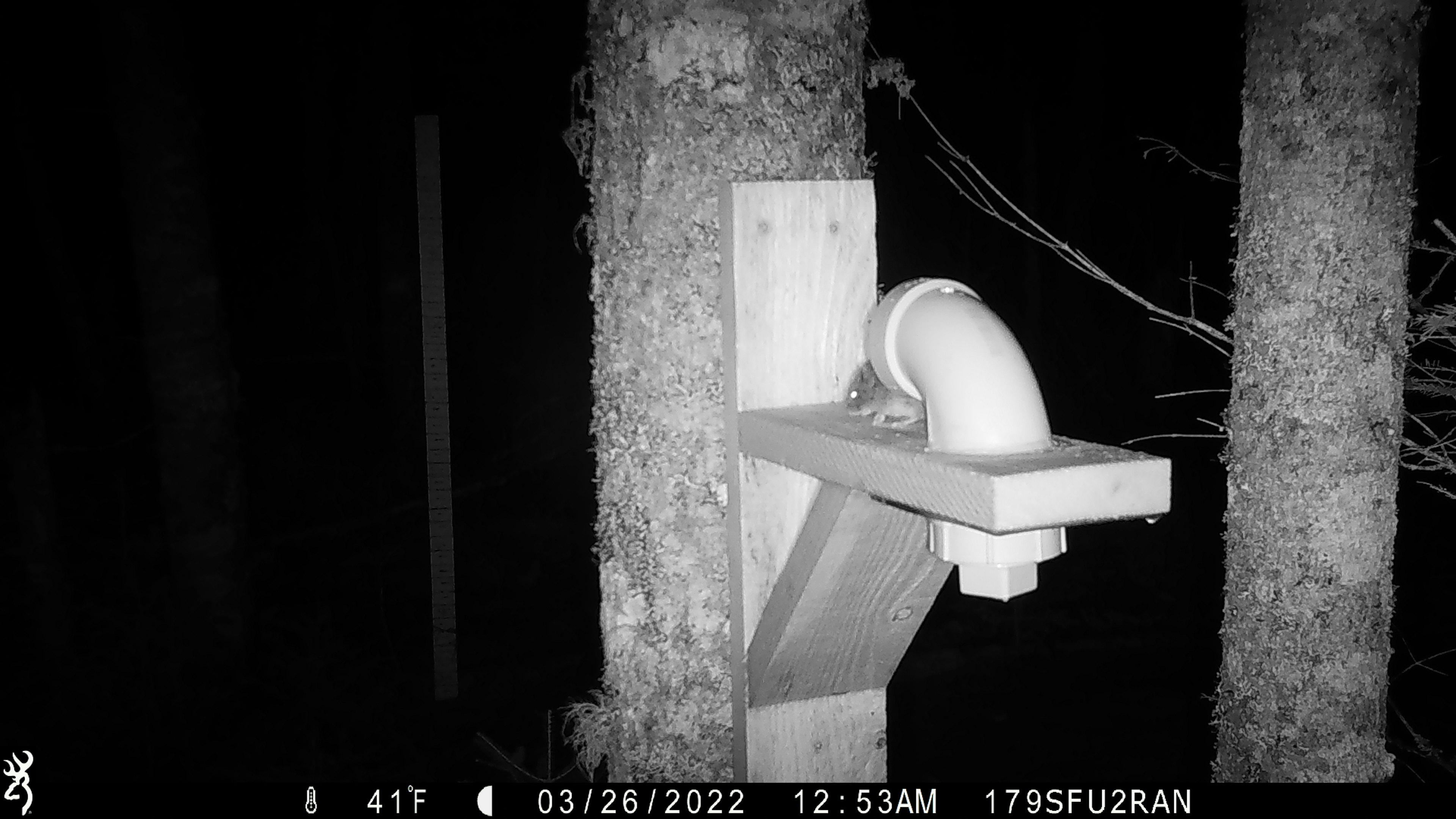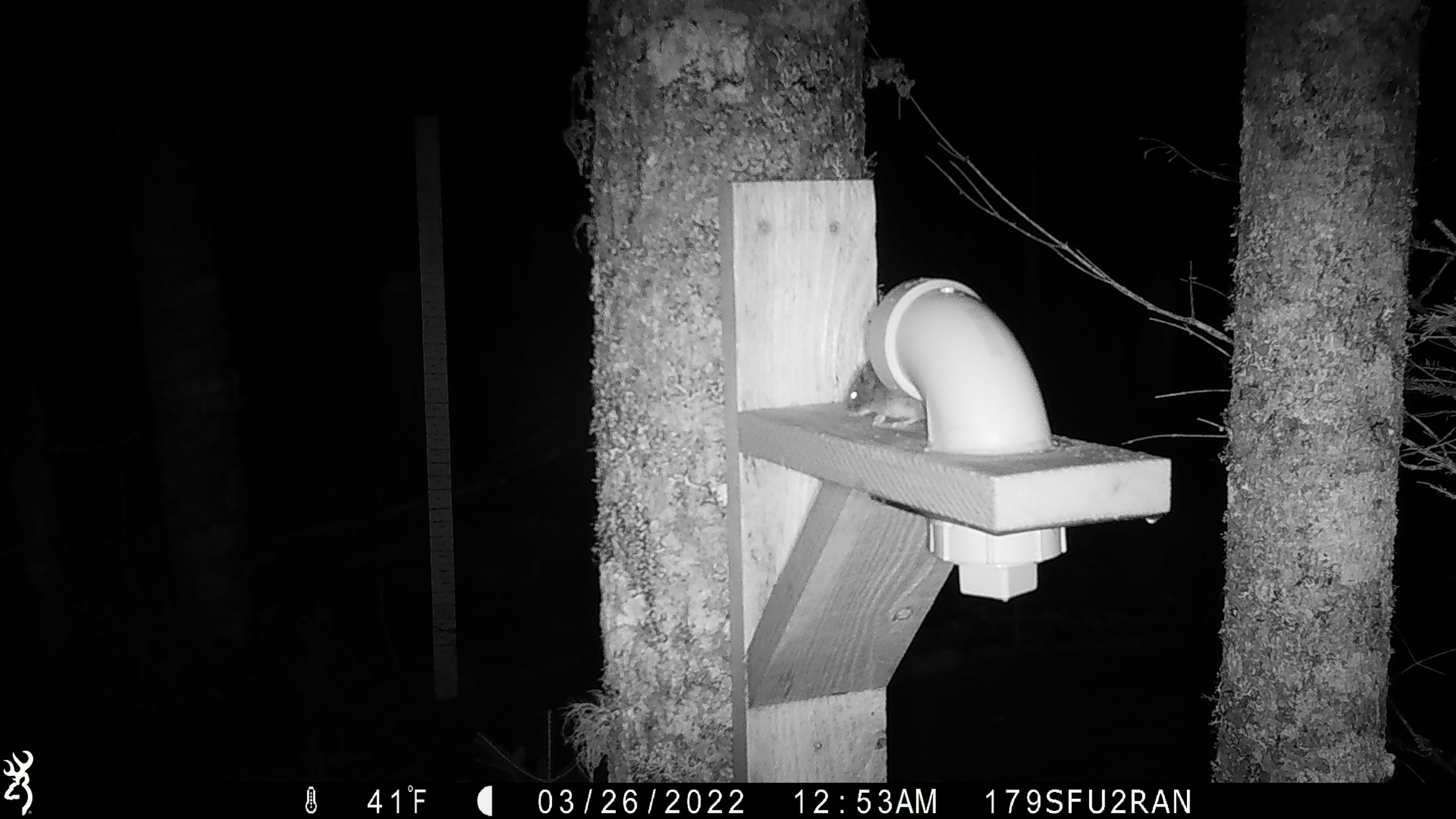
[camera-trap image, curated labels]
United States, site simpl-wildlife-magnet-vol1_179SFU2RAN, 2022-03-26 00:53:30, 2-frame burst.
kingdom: Animalia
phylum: Chordata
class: Mammalia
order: Rodentia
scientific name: Rodentia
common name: mouse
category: mouse sp.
Mouse sp. (mouse) (Rodentia).